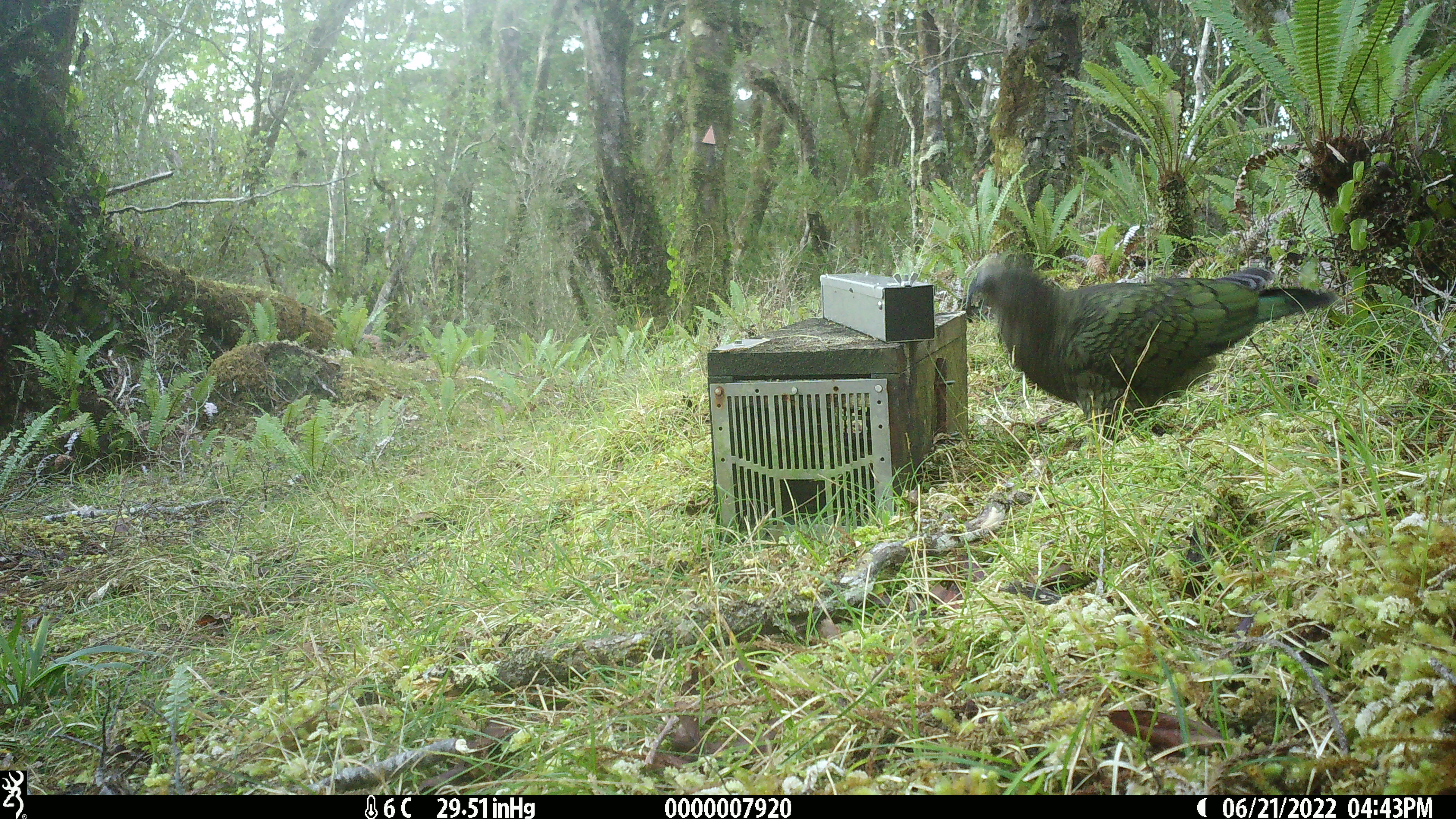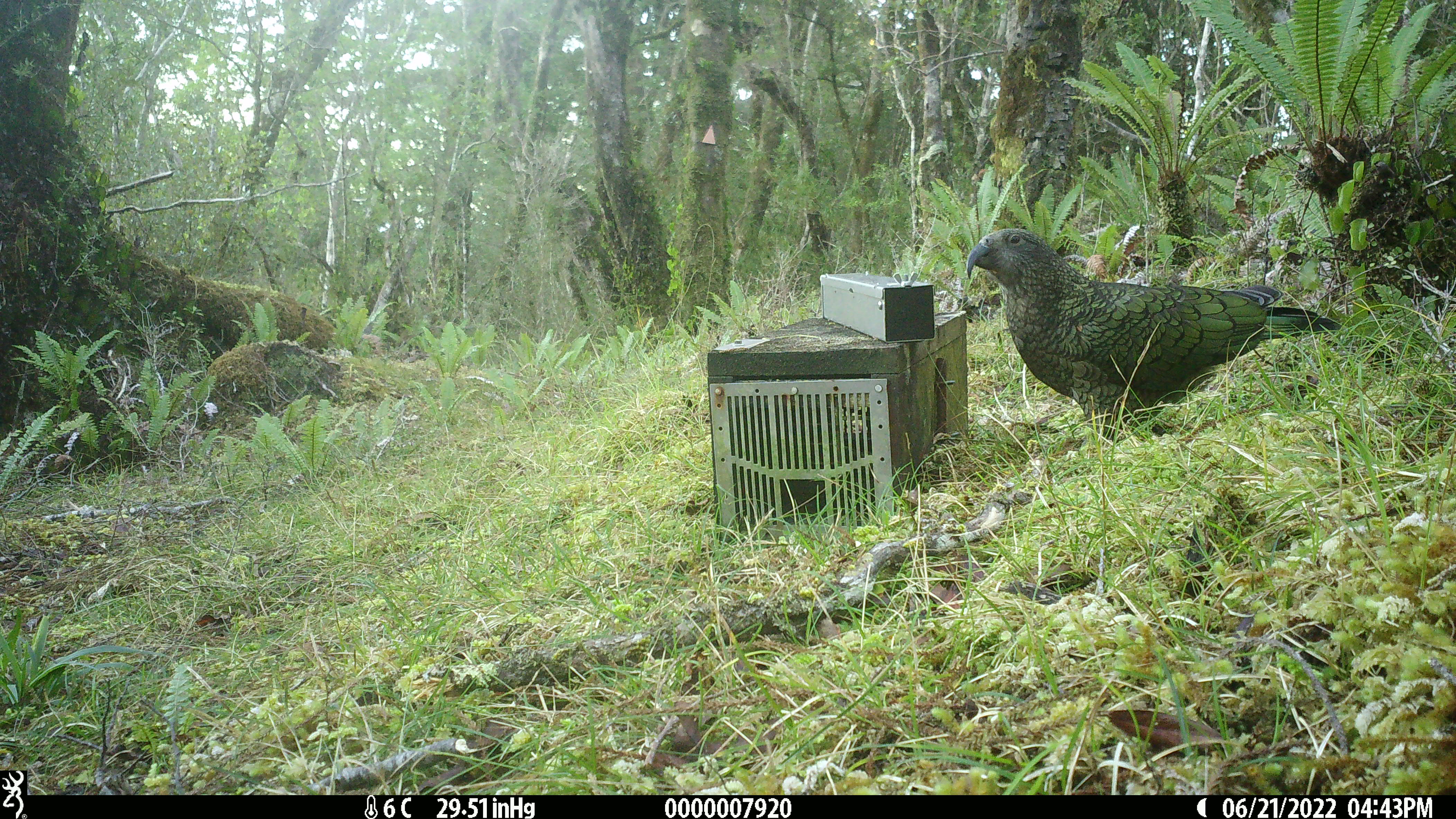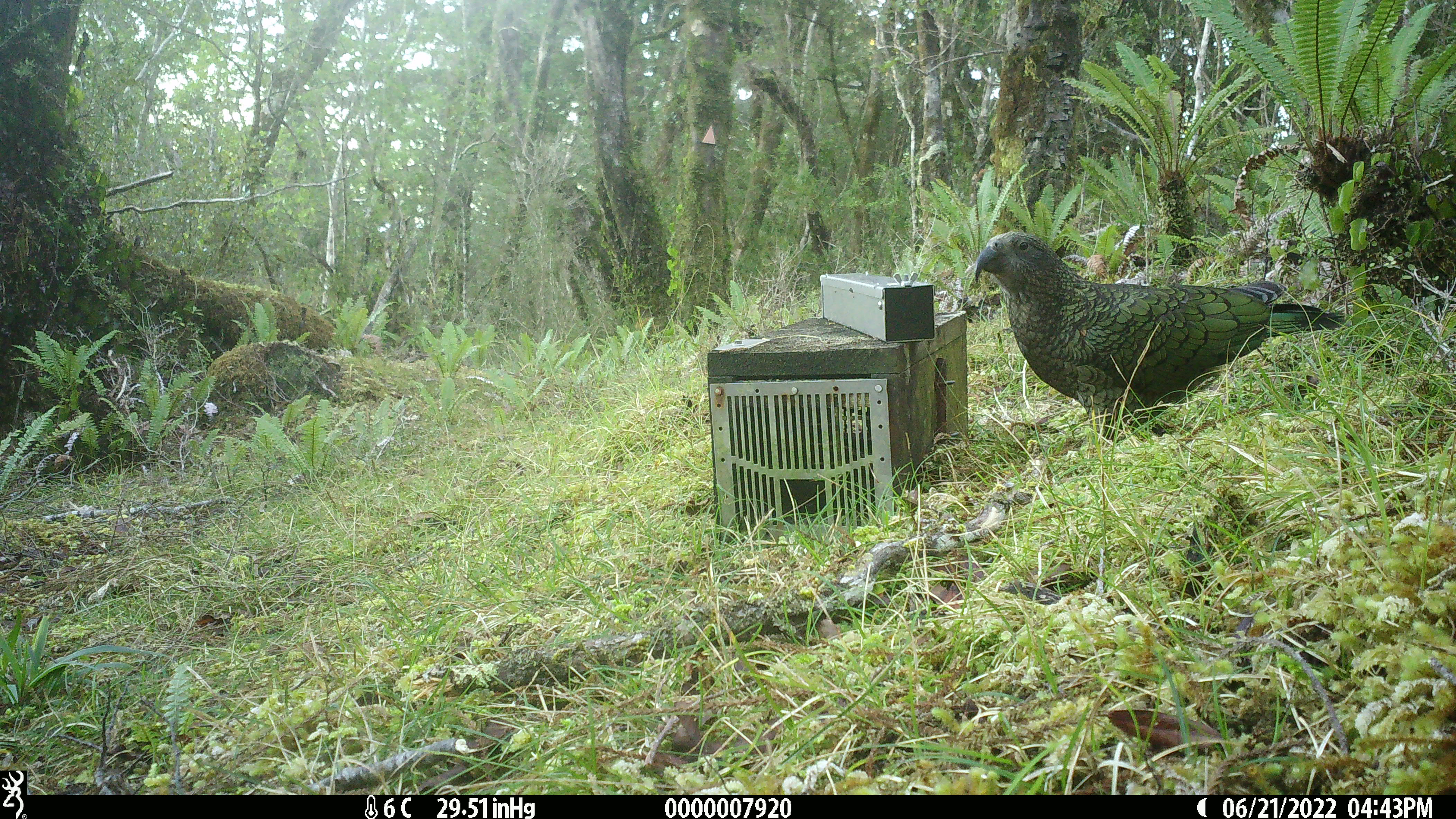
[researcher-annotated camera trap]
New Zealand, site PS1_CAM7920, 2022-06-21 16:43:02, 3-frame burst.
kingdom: Animalia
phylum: Chordata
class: Aves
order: Psittaciformes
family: Strigopidae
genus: Nestor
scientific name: Nestor notabilis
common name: kea